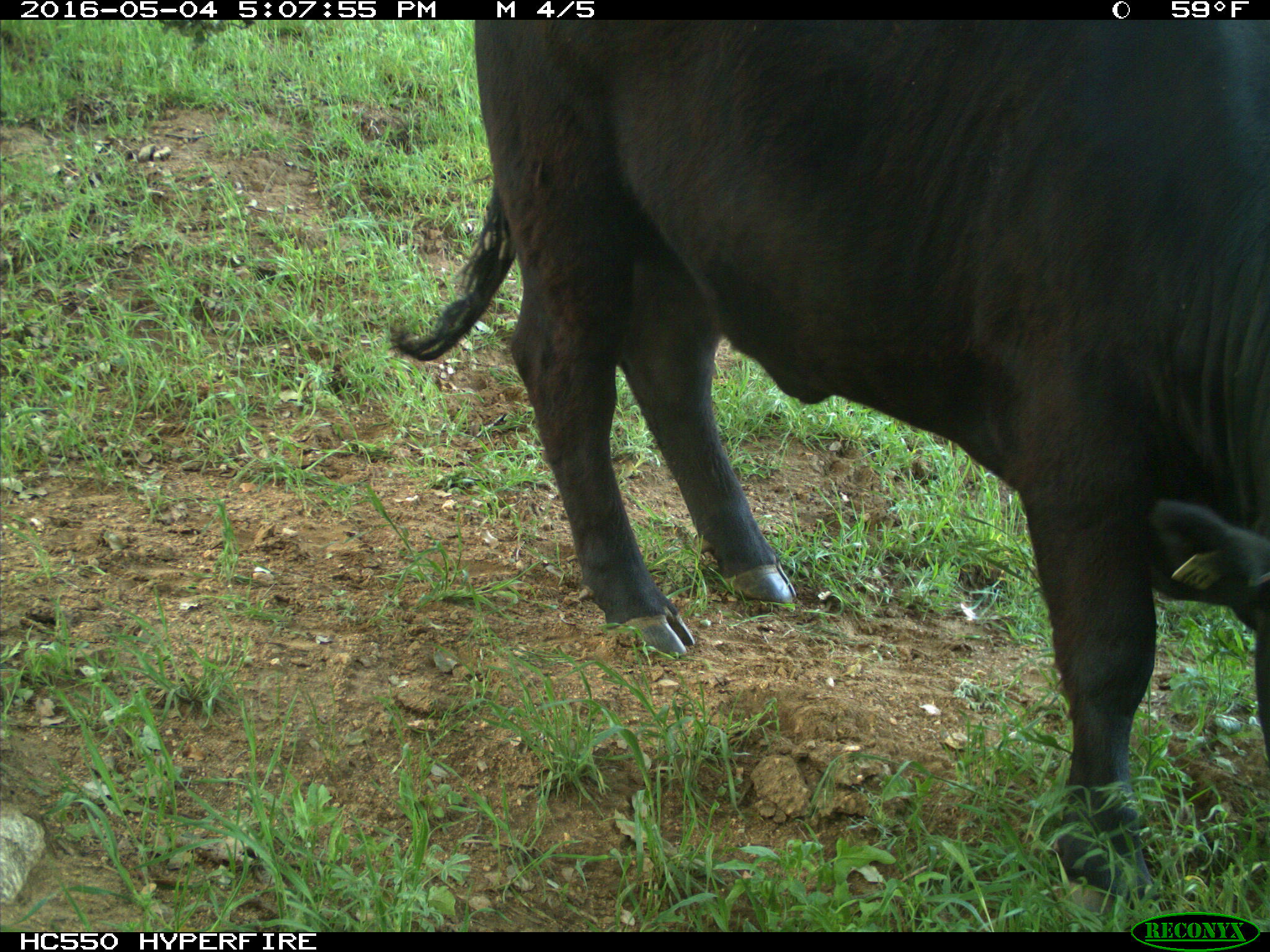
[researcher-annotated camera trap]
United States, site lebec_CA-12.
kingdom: Animalia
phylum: Chordata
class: Mammalia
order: Artiodactyla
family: Bovidae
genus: Bos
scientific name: Bos taurus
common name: domestic cow